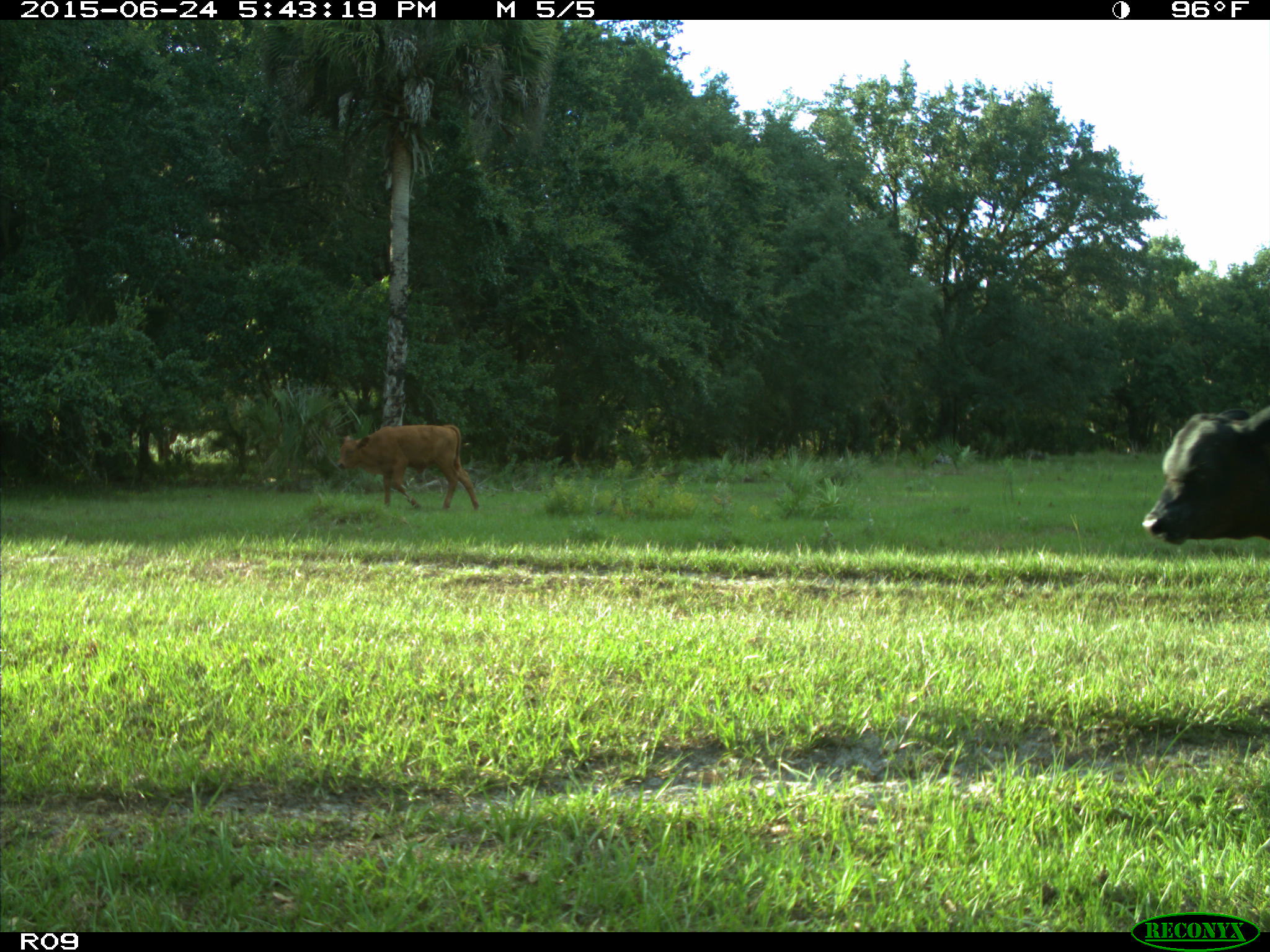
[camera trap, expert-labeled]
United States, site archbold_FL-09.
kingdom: Animalia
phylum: Chordata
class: Mammalia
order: Artiodactyla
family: Bovidae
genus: Bos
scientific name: Bos taurus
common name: domestic cow